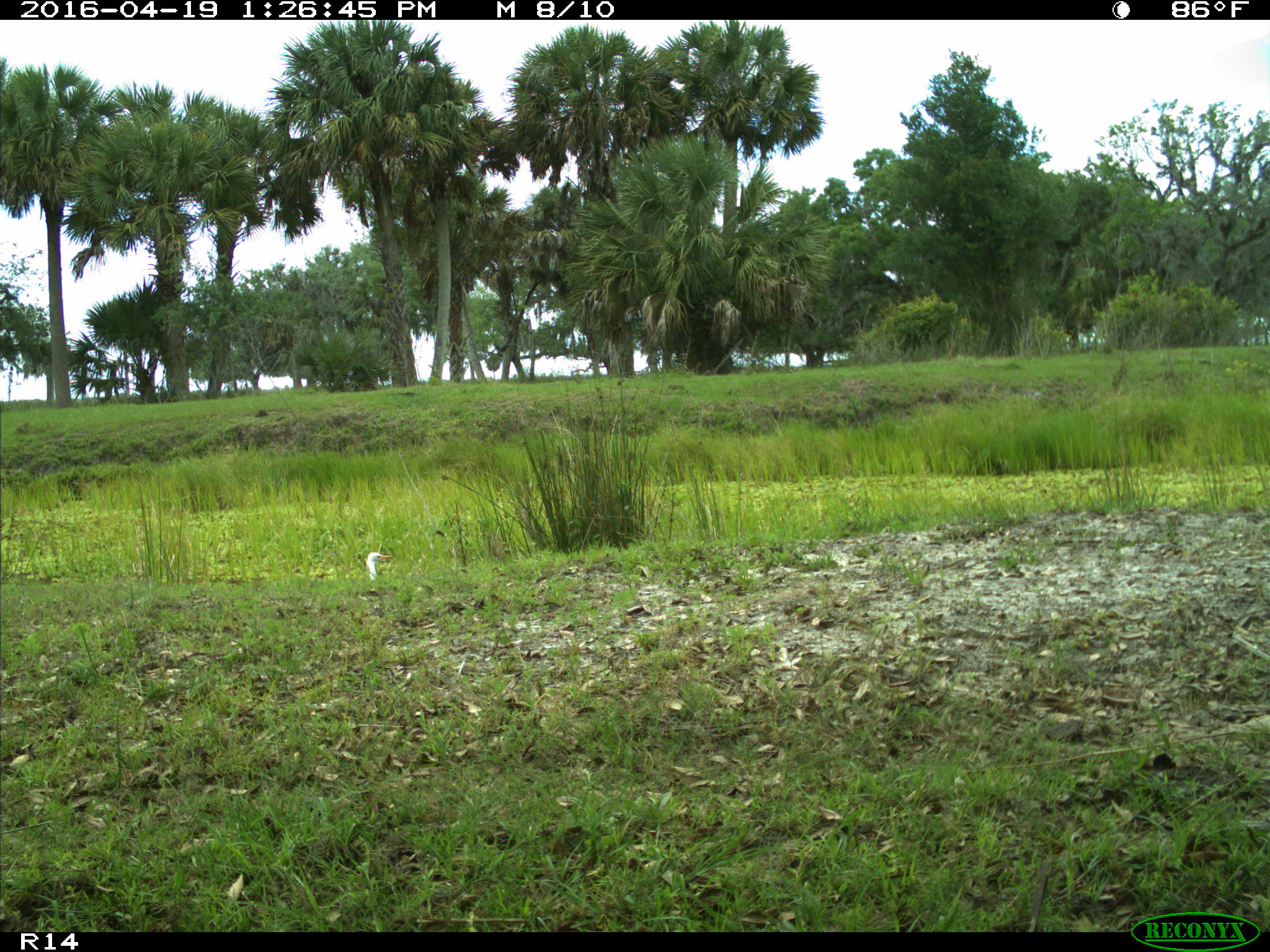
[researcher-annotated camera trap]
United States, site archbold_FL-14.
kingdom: Animalia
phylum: Chordata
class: Aves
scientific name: Aves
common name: birds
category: unidentified bird